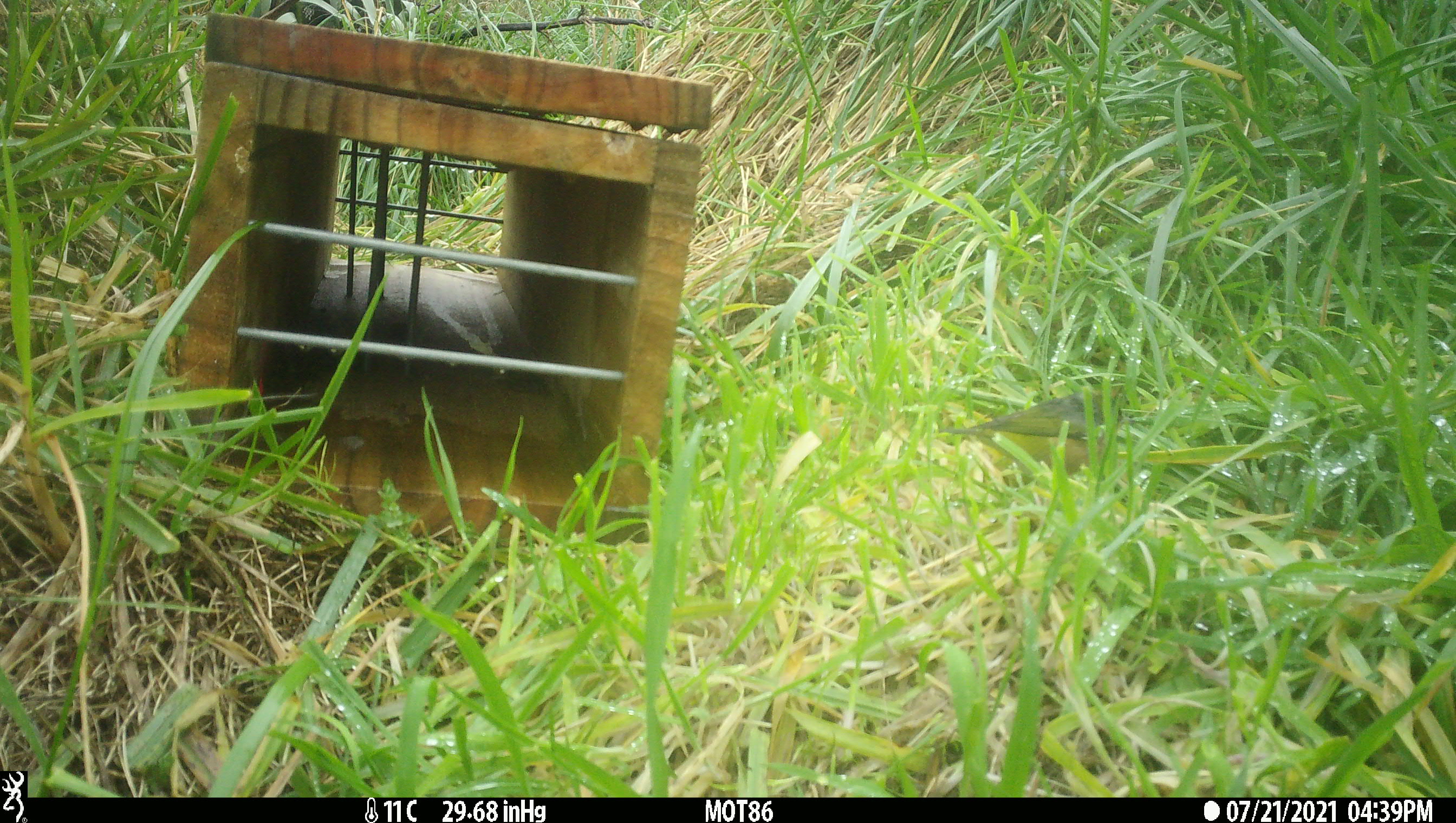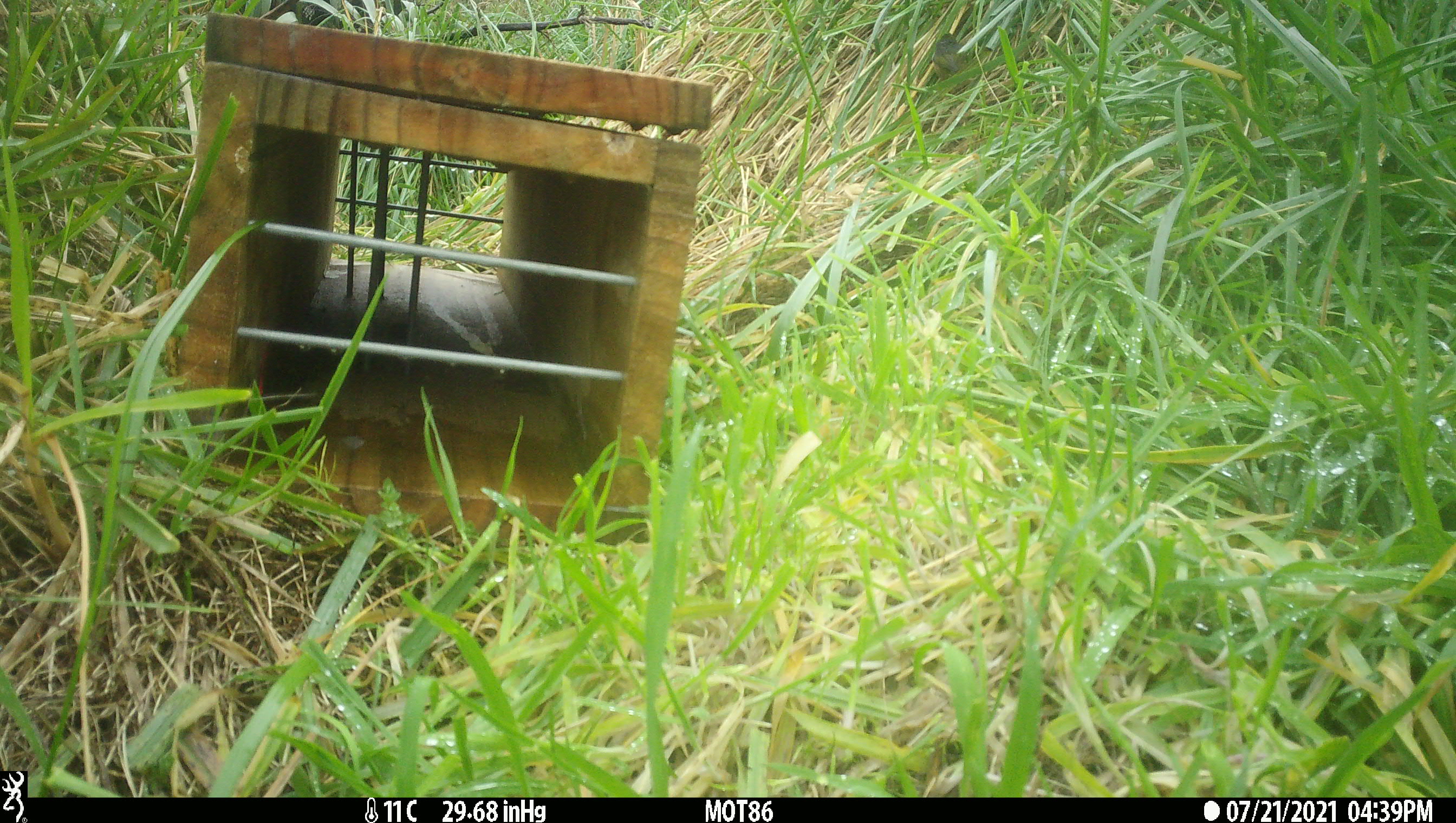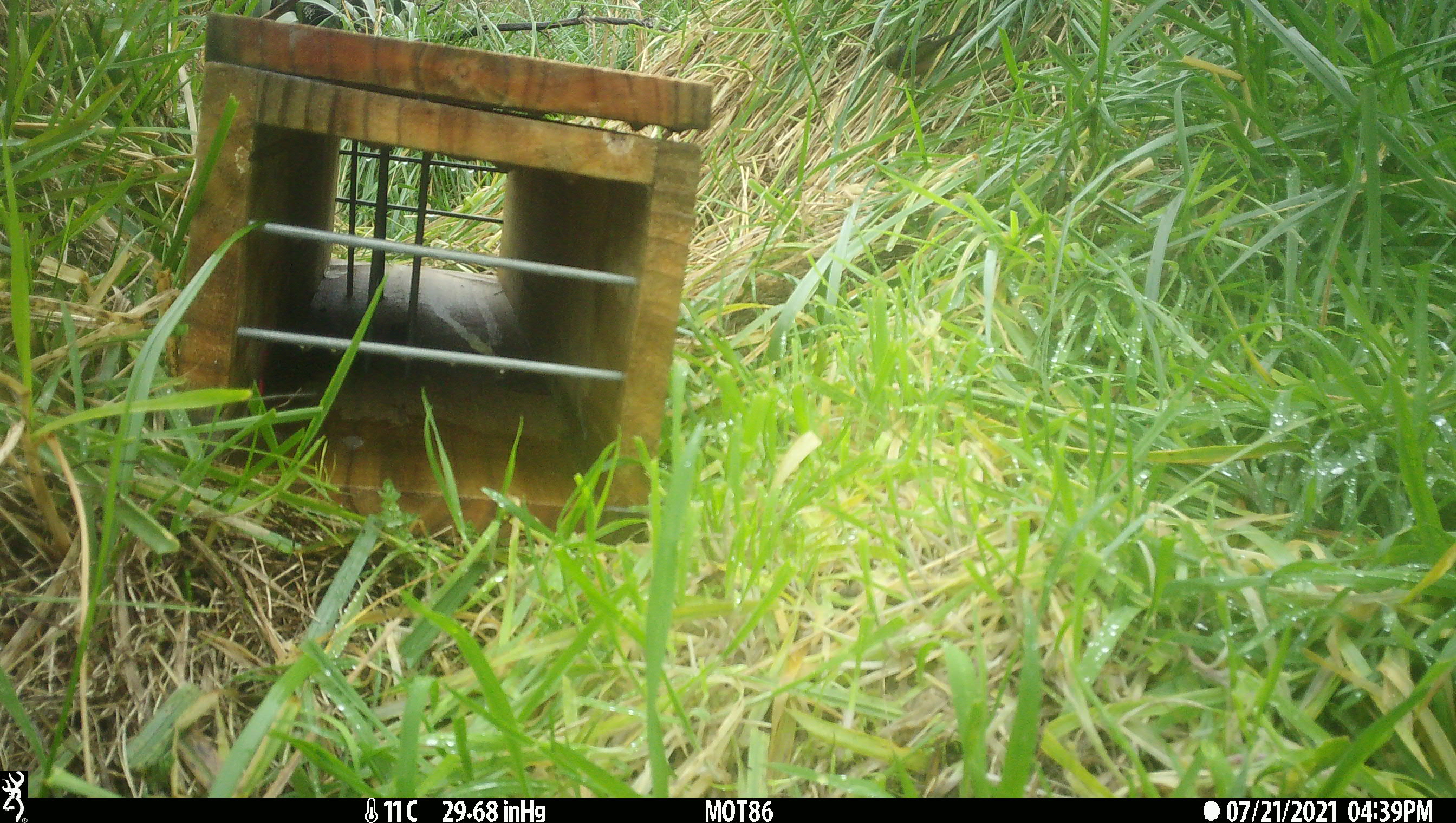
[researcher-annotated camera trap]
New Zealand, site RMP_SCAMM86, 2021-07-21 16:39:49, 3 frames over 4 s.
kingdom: Animalia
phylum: Chordata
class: Aves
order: Passeriformes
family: Zosteropidae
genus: Zosterops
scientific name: Zosterops lateralis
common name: silvereye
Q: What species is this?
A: Silvereye (Zosterops lateralis).